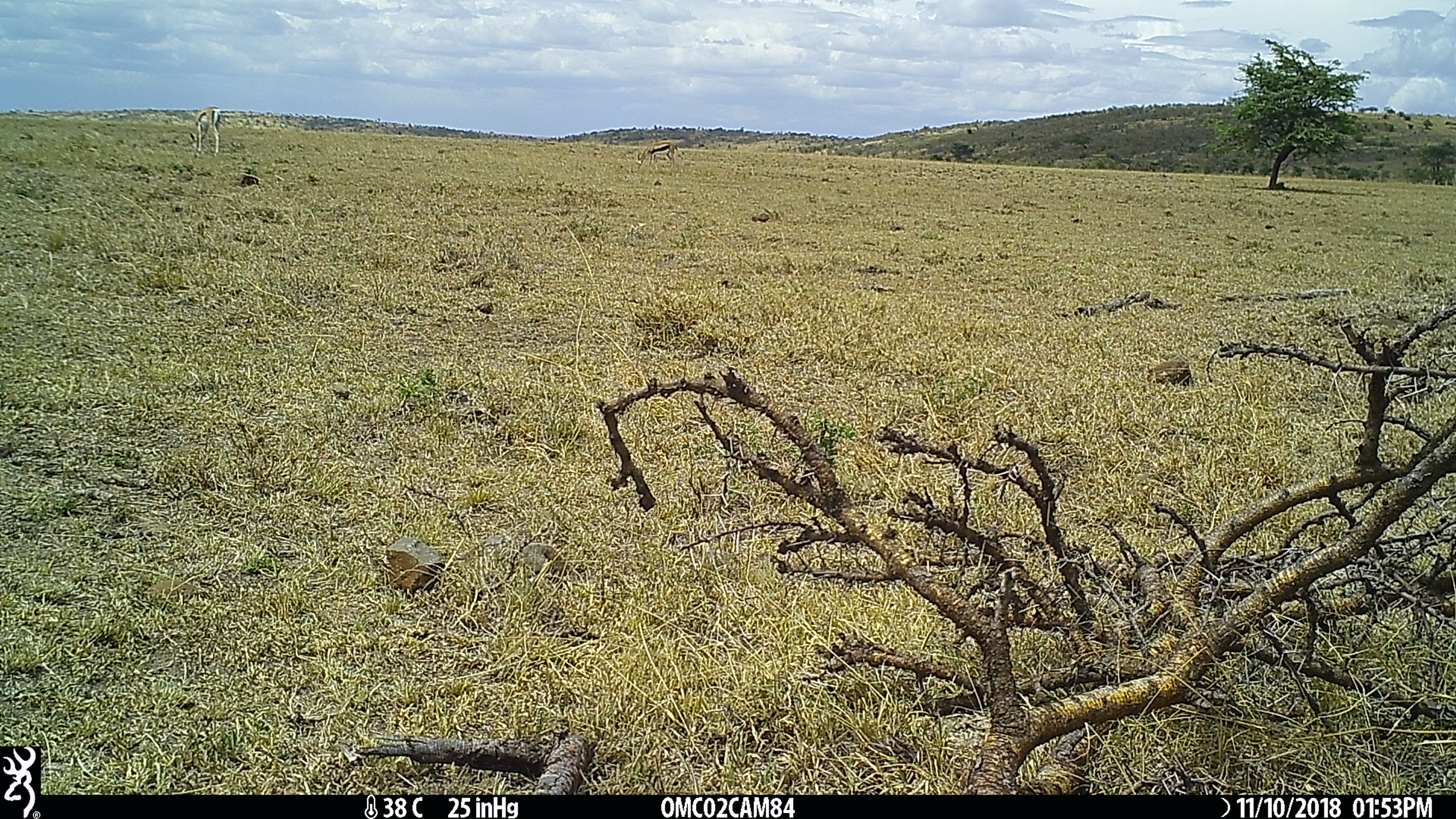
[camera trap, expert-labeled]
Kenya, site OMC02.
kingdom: Animalia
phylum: Chordata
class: Mammalia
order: Artiodactyla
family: Bovidae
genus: Nanger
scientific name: Nanger granti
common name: grant's gazelle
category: gazelle grants